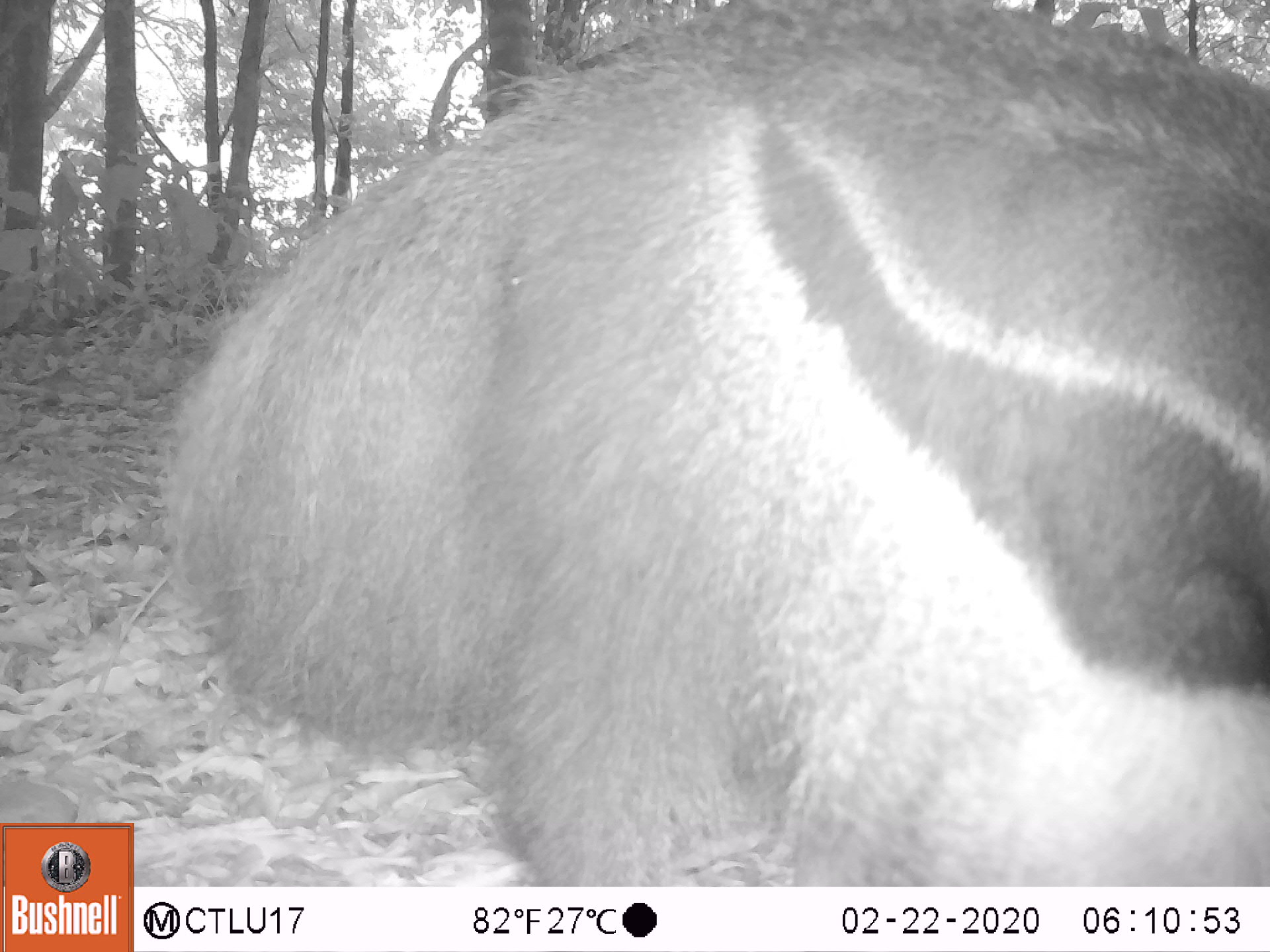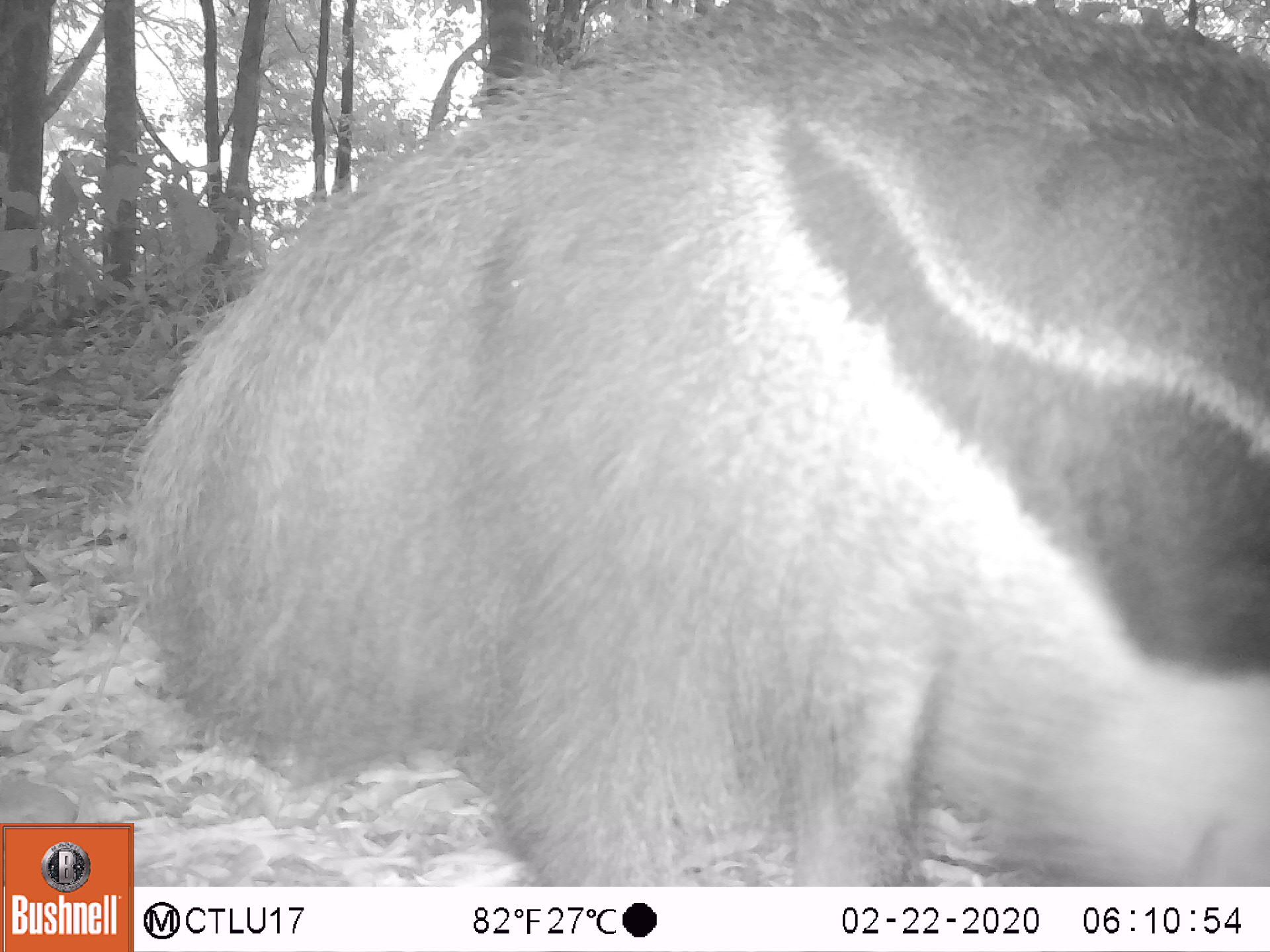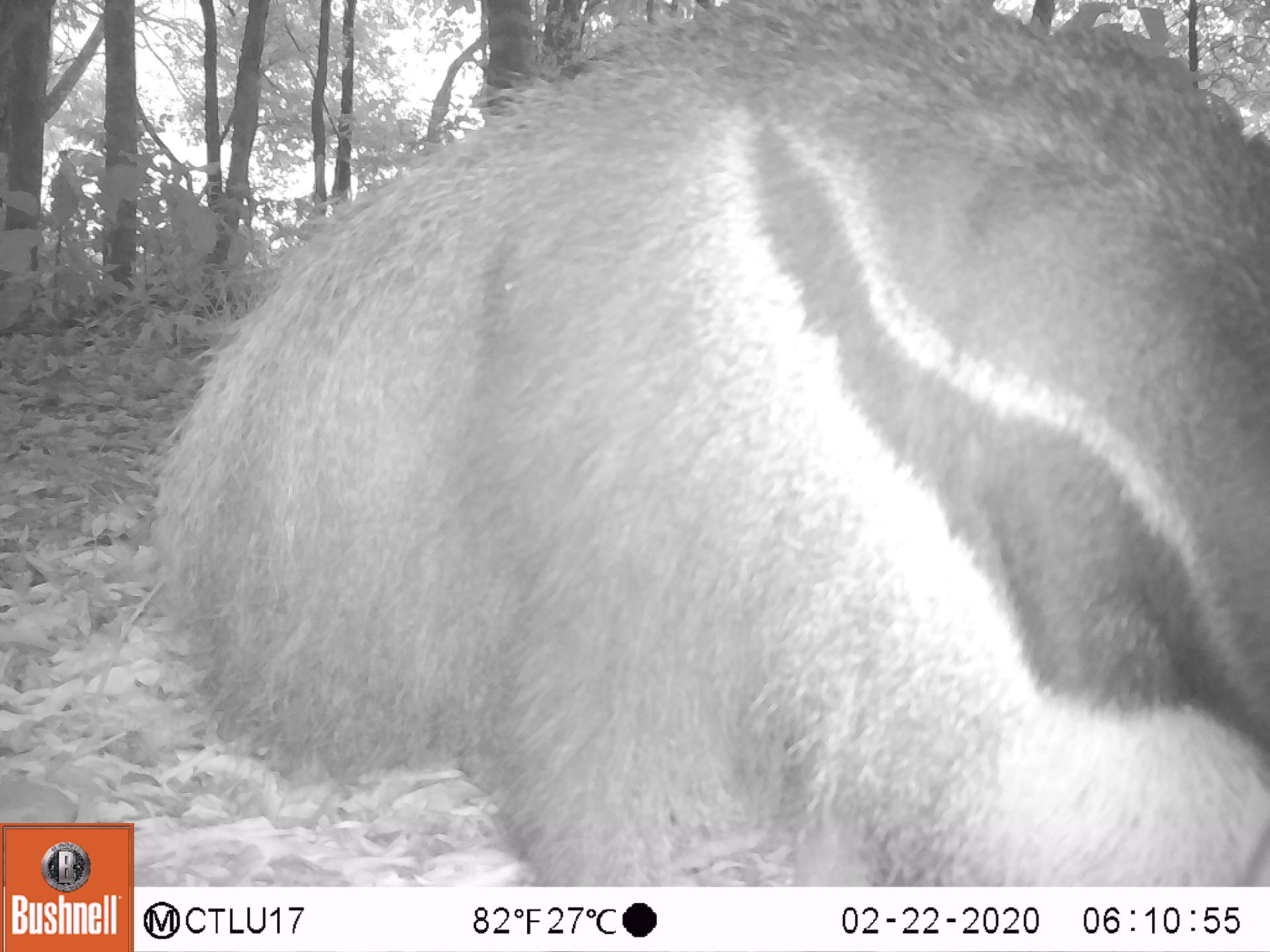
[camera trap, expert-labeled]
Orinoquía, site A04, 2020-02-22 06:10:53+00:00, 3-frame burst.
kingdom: Animalia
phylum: Chordata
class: Mammalia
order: Pilosa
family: Myrmecophagidae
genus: Myrmecophaga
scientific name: Myrmecophaga tridactyla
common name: giant anteater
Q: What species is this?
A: Giant anteater (Myrmecophaga tridactyla).